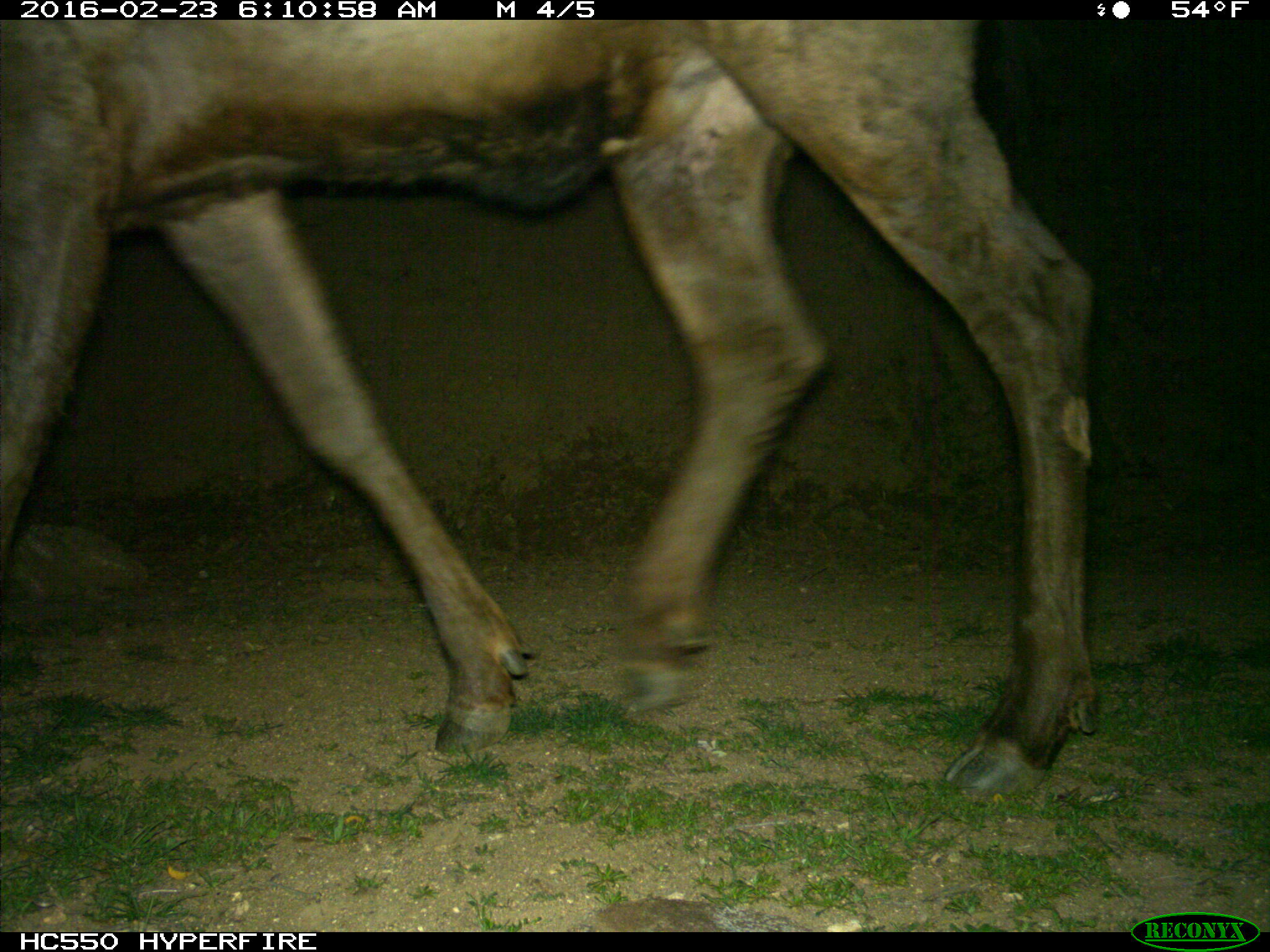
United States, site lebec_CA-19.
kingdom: Animalia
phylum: Chordata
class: Mammalia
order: Artiodactyla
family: Cervidae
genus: Cervus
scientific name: Cervus canadensis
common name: elk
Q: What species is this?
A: Cervus canadensis (elk).